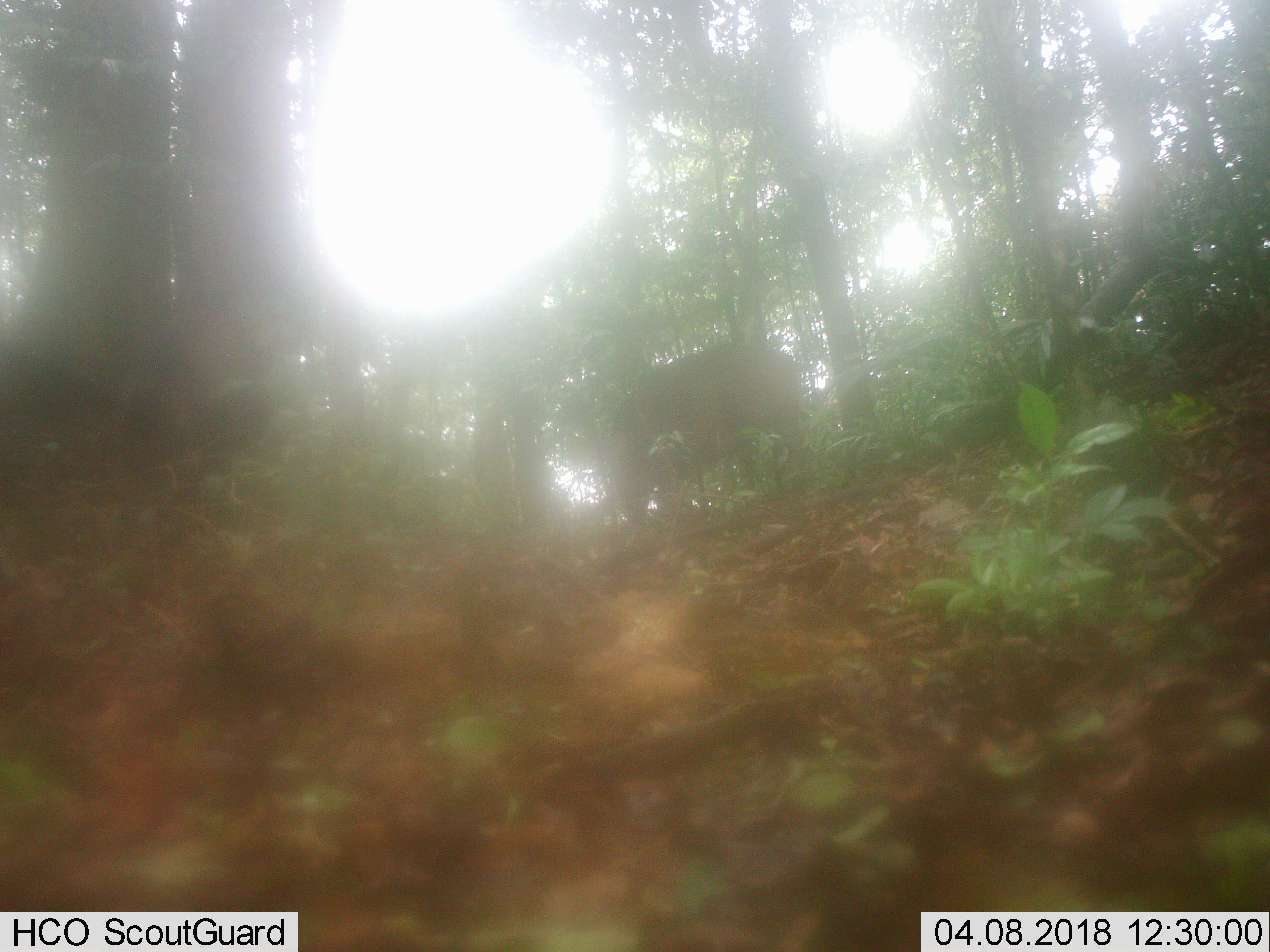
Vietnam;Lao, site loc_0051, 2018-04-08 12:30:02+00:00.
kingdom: Animalia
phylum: Chordata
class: Mammalia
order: Artiodactyla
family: Suidae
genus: Sus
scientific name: Sus scrofa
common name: eurasian wild pig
Eurasian wild pig (Sus scrofa). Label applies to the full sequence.